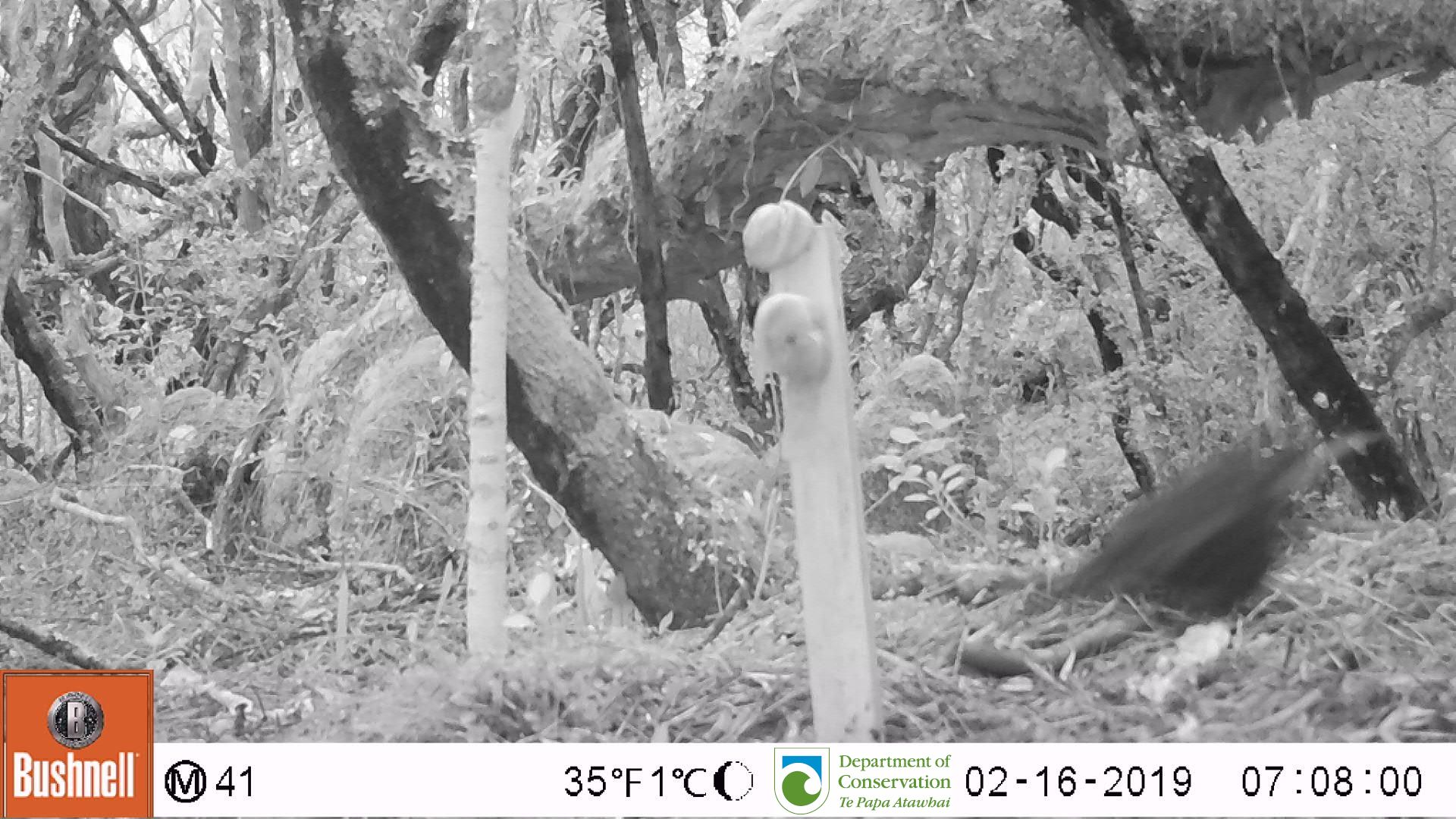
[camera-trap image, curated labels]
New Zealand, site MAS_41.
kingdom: Animalia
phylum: Chordata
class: Aves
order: Passeriformes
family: Turdidae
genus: Turdus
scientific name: Turdus merula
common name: eurasian blackbird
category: blackbird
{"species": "blackbird (eurasian blackbird) (Turdus merula)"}